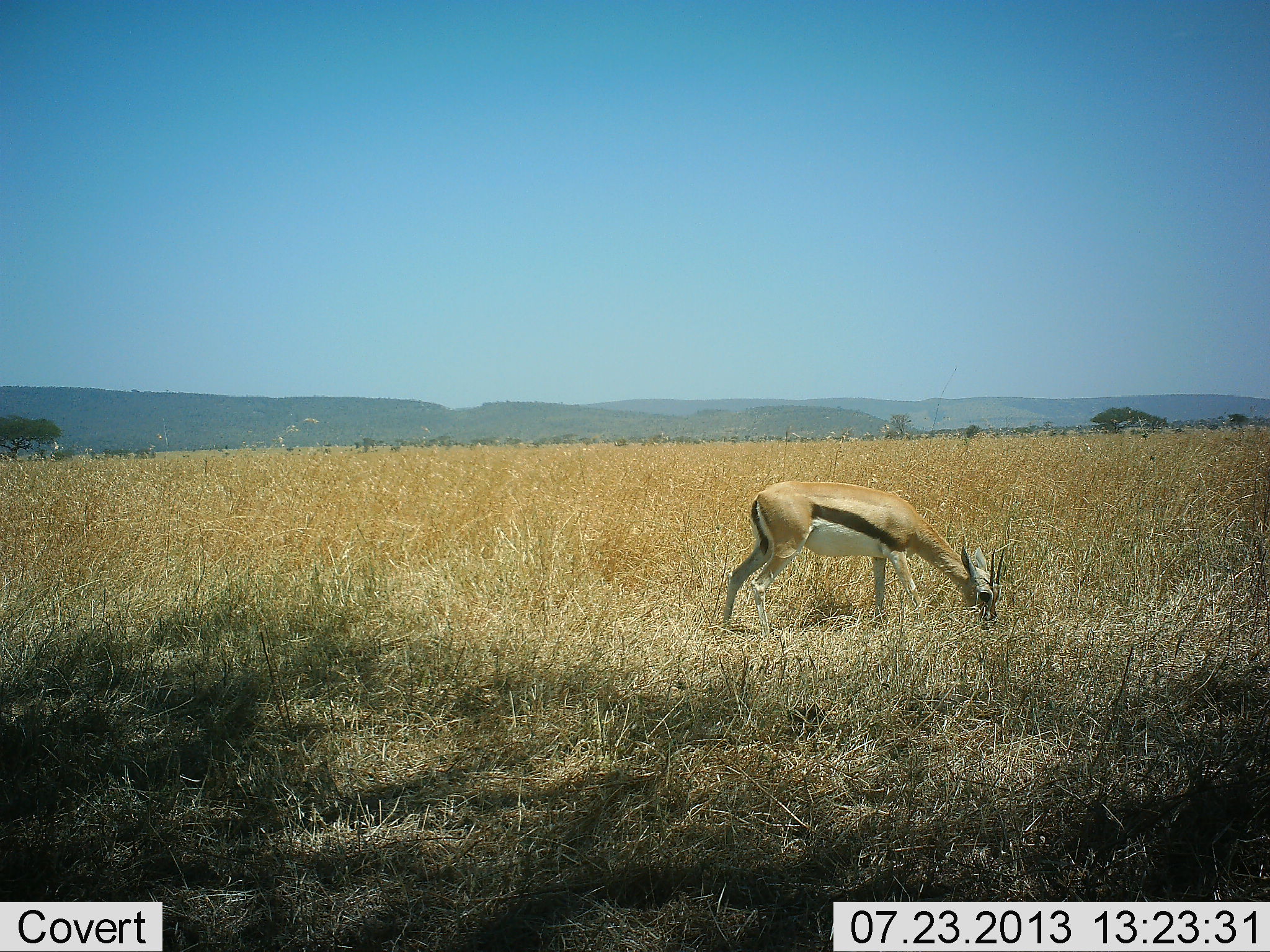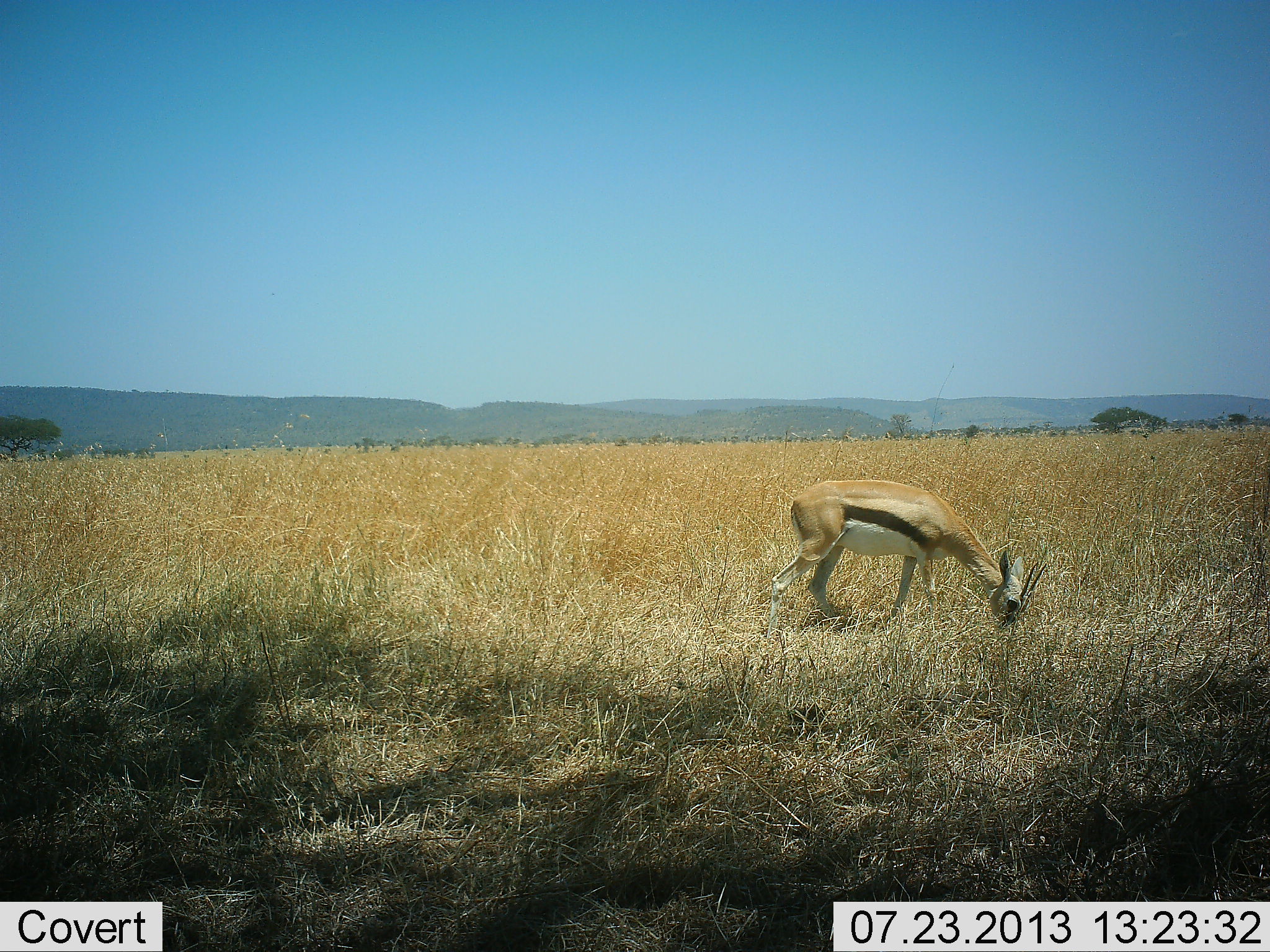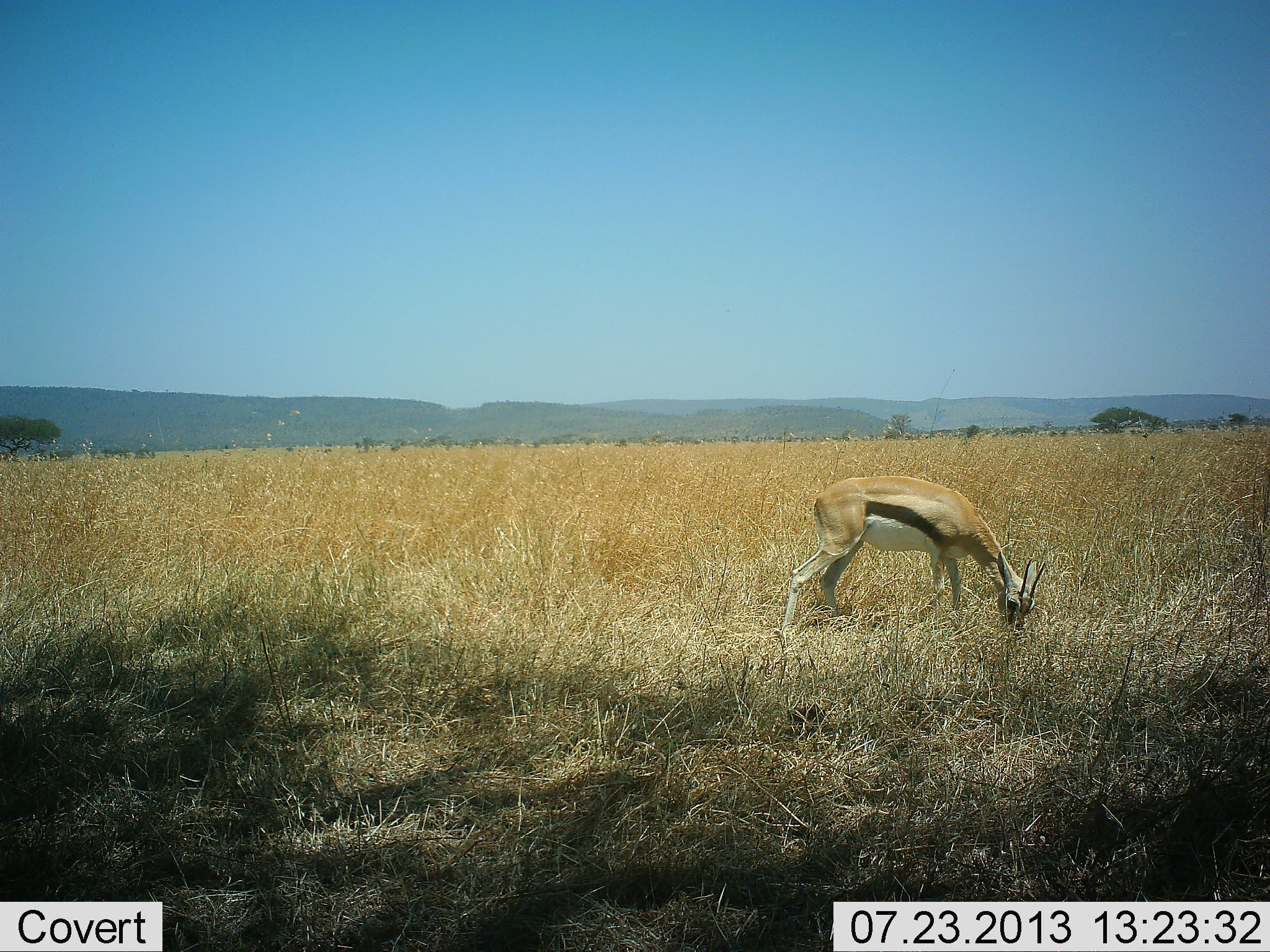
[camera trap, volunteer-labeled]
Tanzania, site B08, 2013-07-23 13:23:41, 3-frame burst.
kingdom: Animalia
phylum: Chordata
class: Mammalia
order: Artiodactyla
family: Bovidae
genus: Eudorcas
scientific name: Eudorcas thomsonii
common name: thomson's gazelle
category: gazellethomsons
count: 1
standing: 21%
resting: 4%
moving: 29%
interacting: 4%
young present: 0%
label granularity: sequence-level